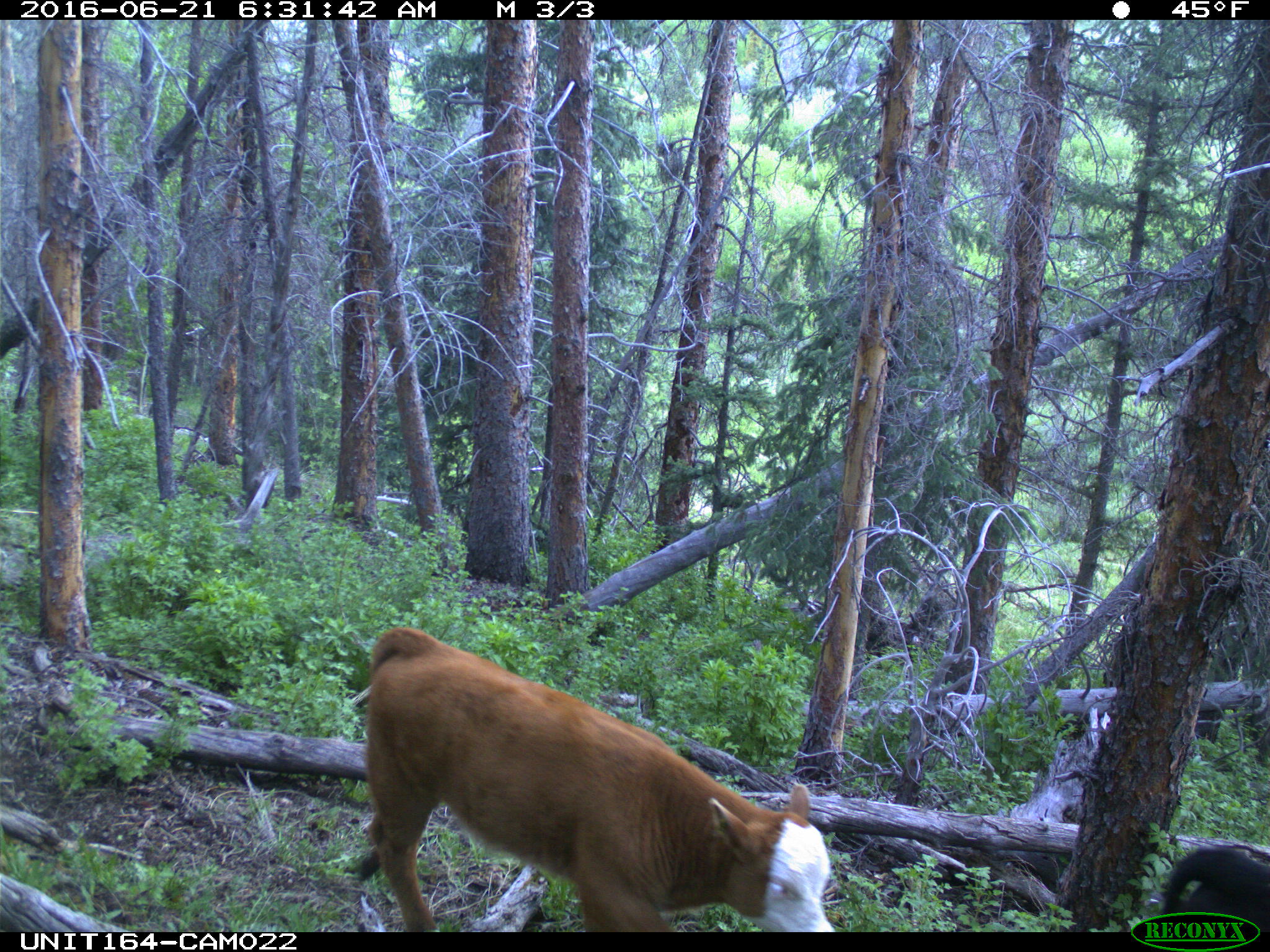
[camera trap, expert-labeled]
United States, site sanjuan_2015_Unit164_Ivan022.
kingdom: Animalia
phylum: Chordata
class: Mammalia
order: Artiodactyla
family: Bovidae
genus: Bos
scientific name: Bos taurus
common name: domestic cow